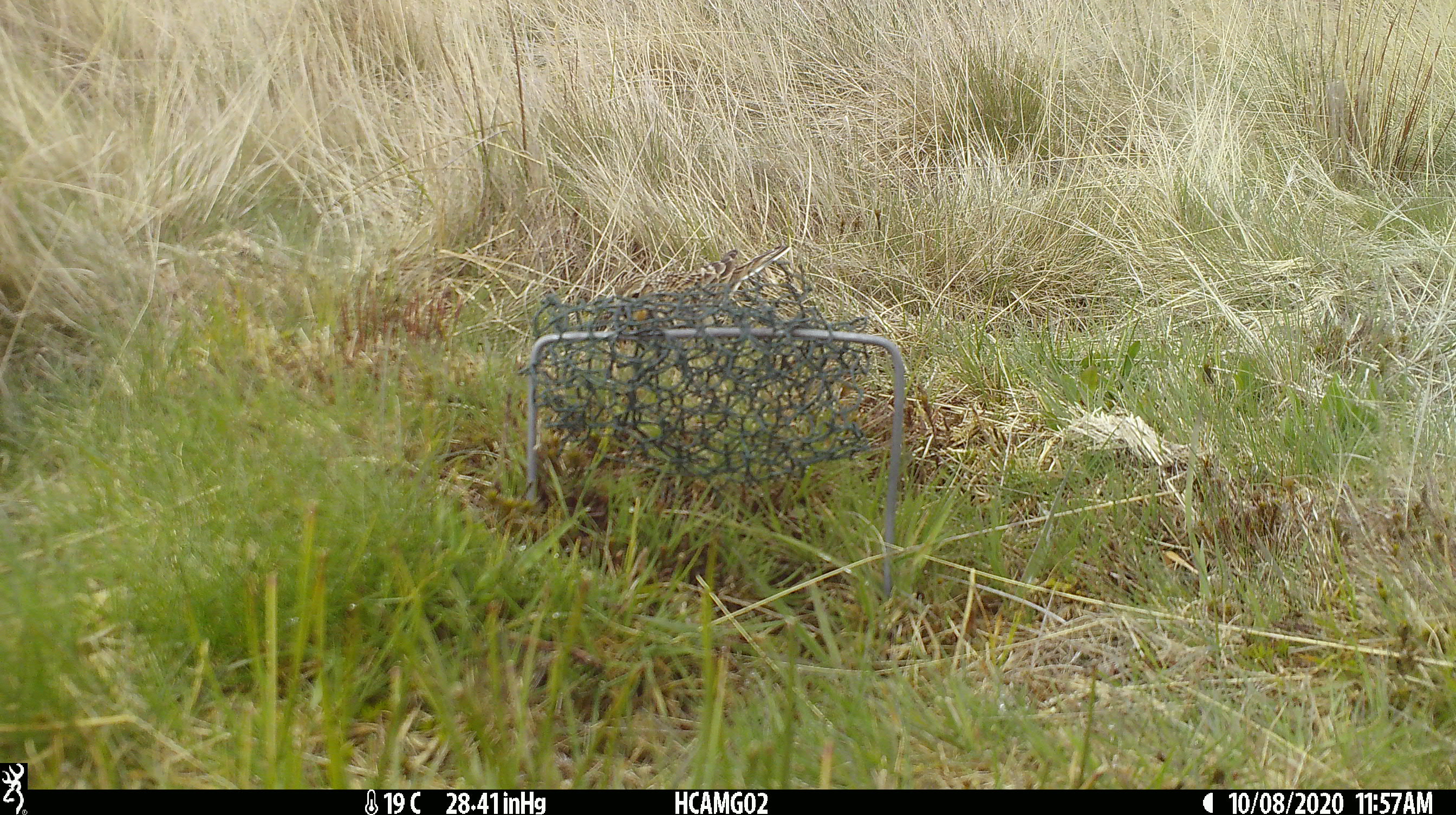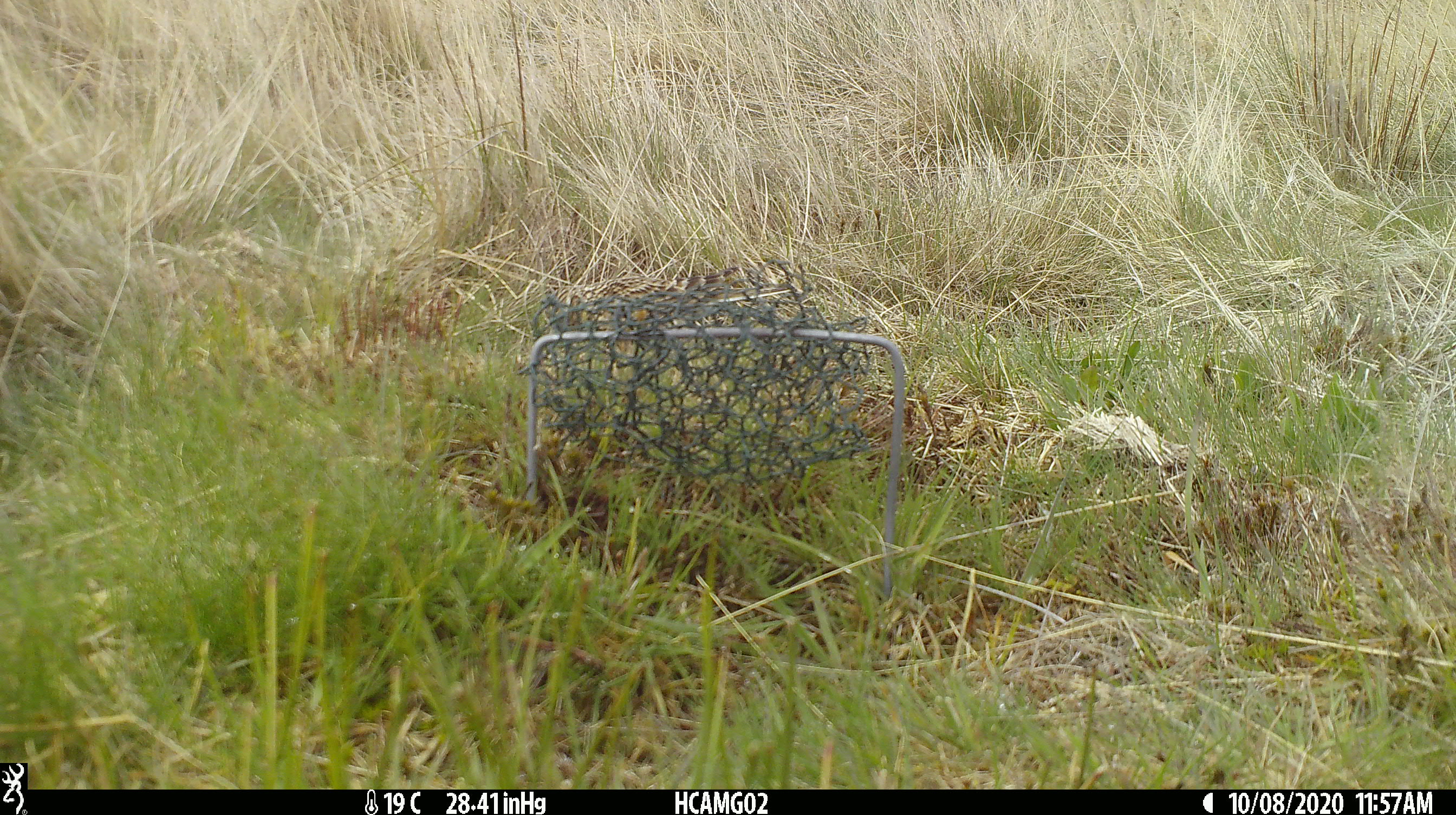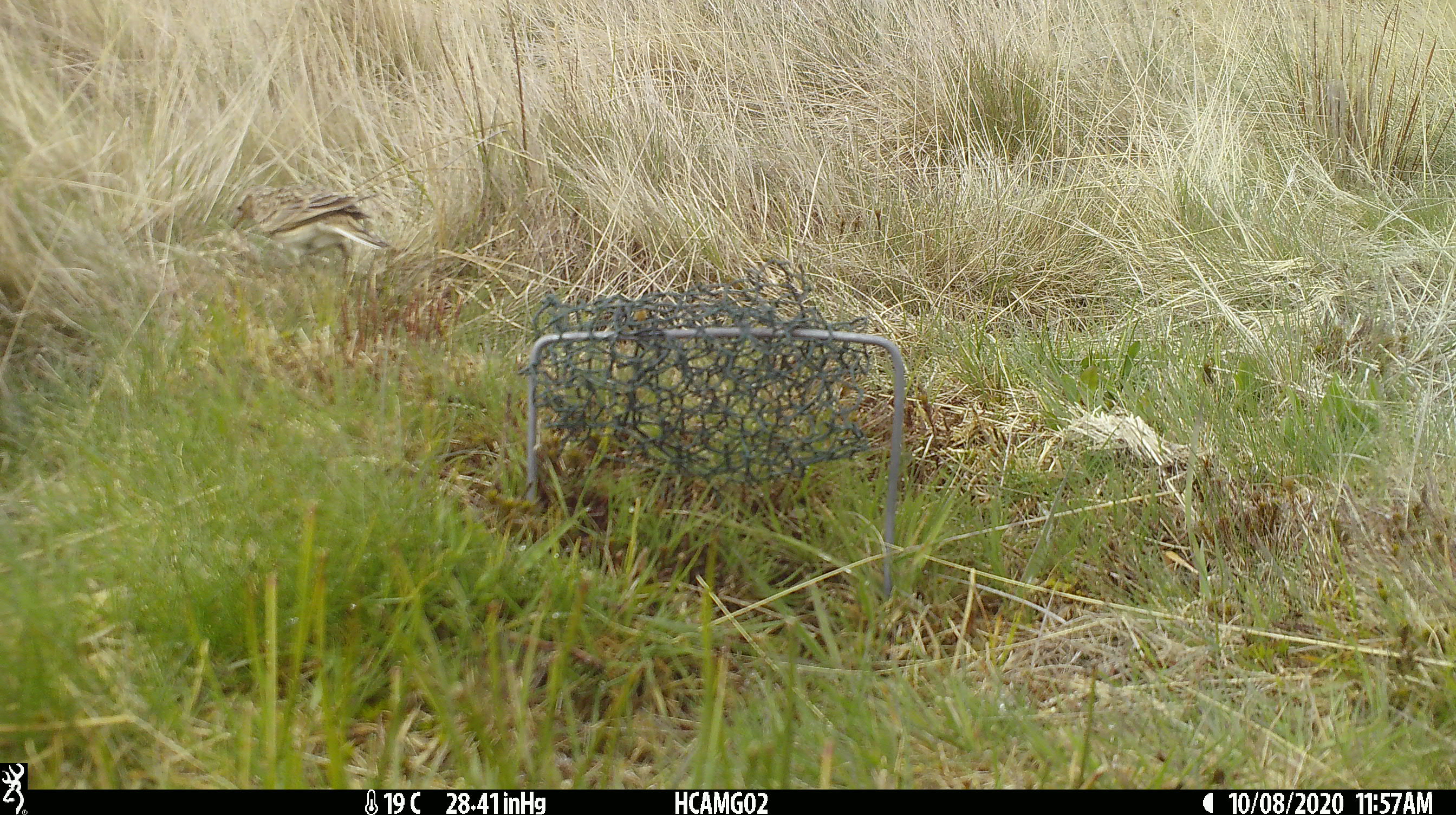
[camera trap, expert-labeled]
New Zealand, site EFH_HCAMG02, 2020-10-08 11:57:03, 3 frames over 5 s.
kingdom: Animalia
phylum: Chordata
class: Aves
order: Passeriformes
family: Motacillidae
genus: Anthus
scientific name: Anthus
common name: pipit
Pipit (Anthus).